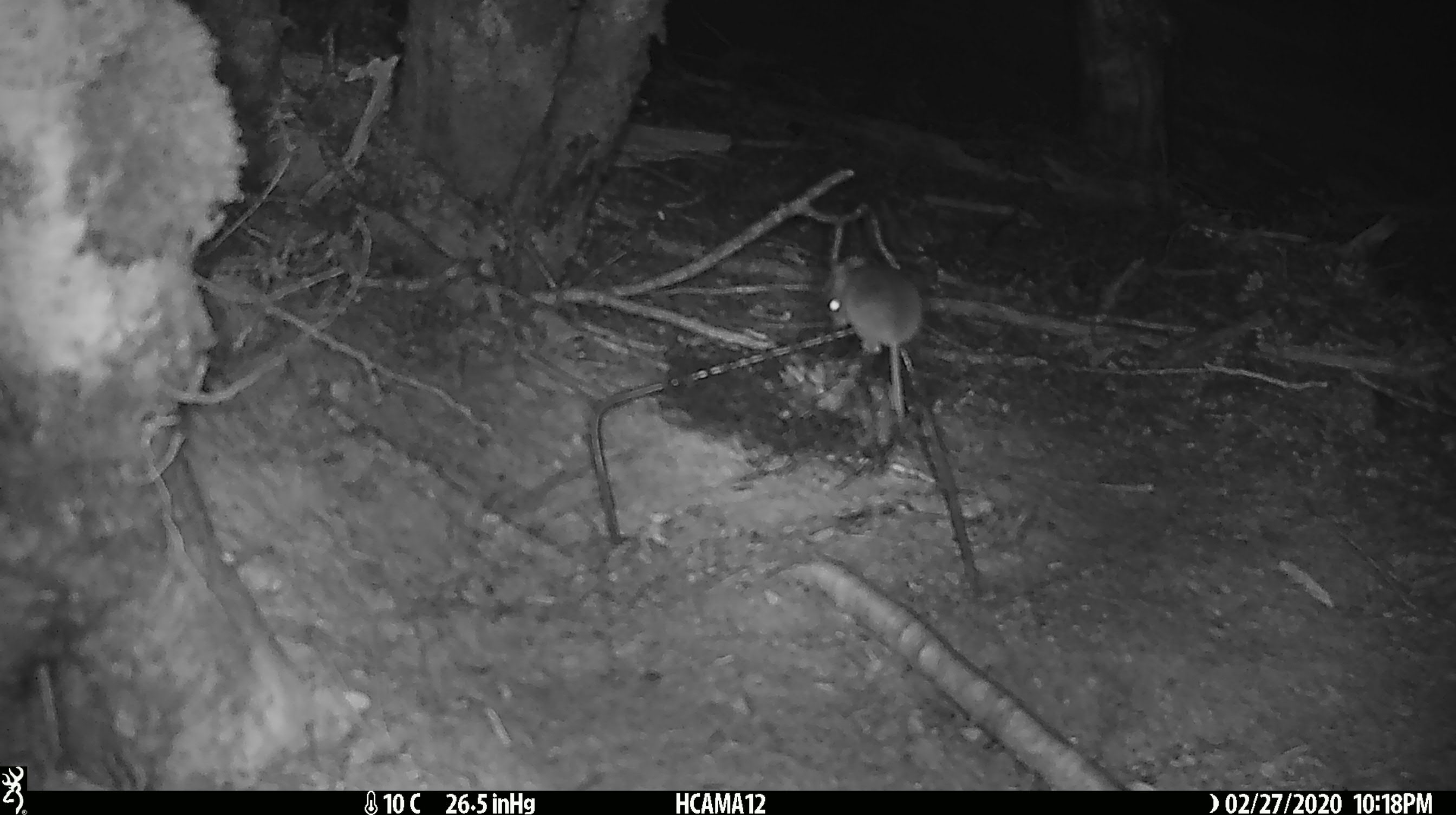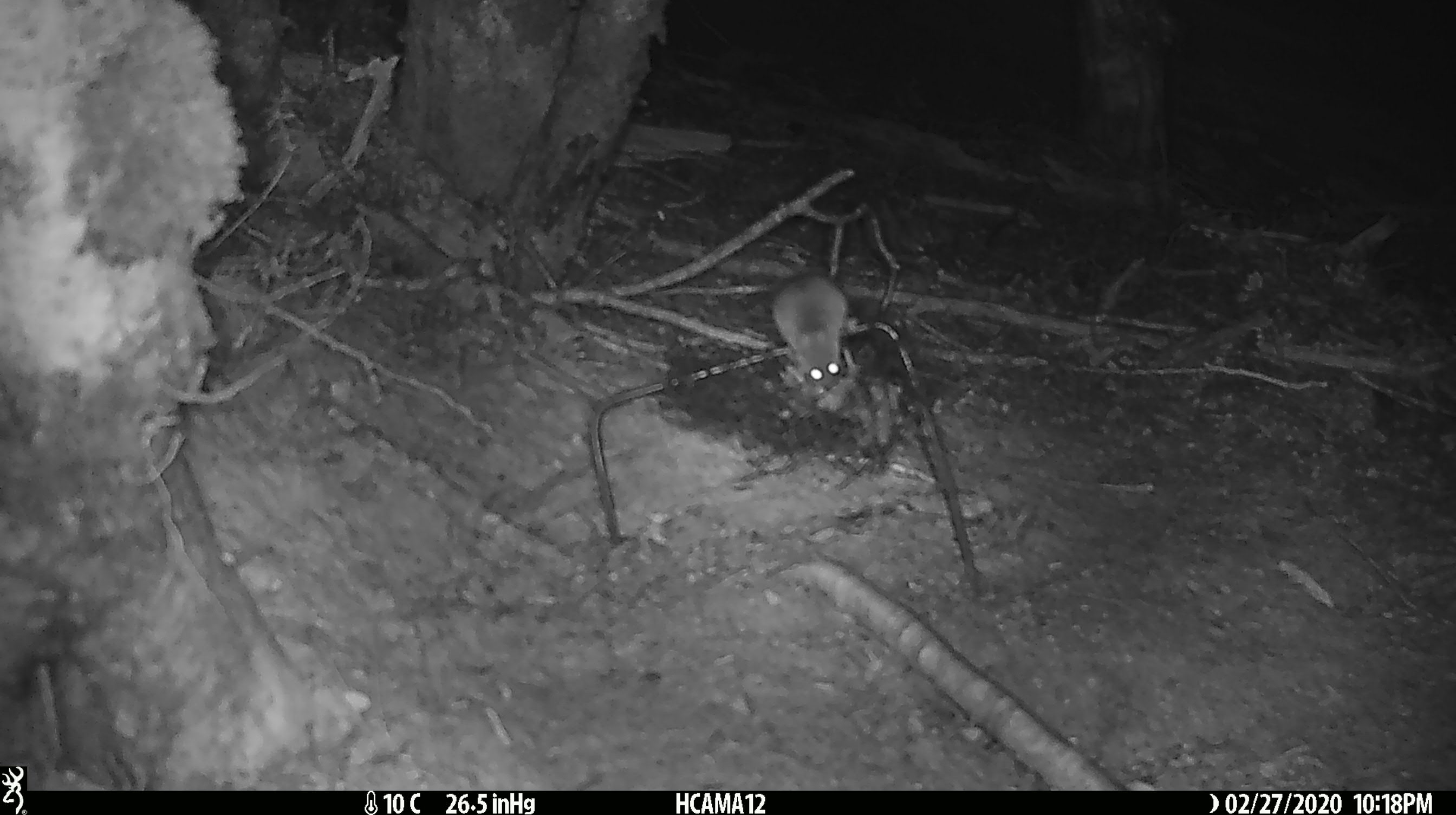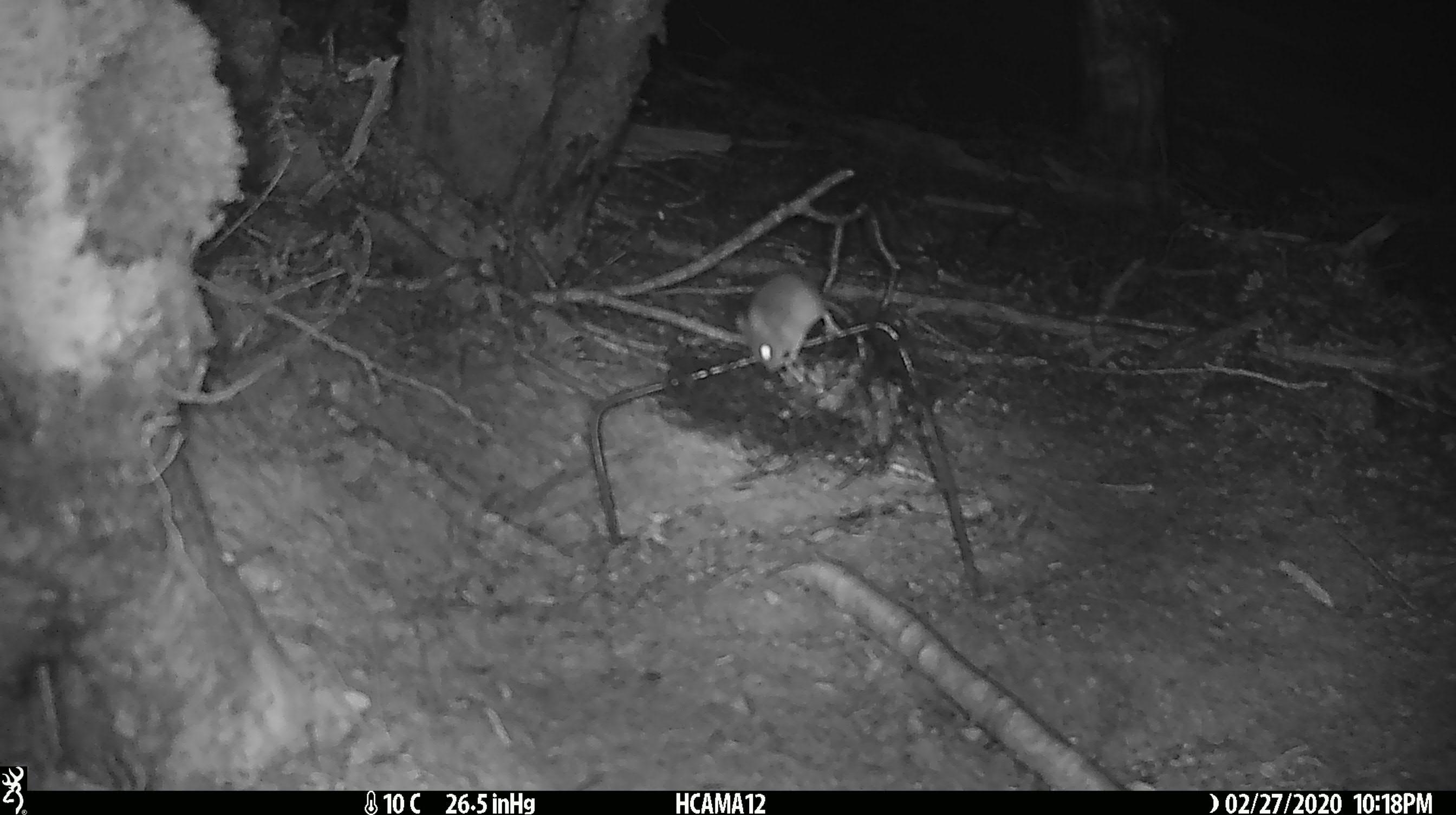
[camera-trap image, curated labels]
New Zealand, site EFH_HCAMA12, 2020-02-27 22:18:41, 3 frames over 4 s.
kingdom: Animalia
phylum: Chordata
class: Mammalia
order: Rodentia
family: Muridae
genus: Mus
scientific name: Mus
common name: mouse